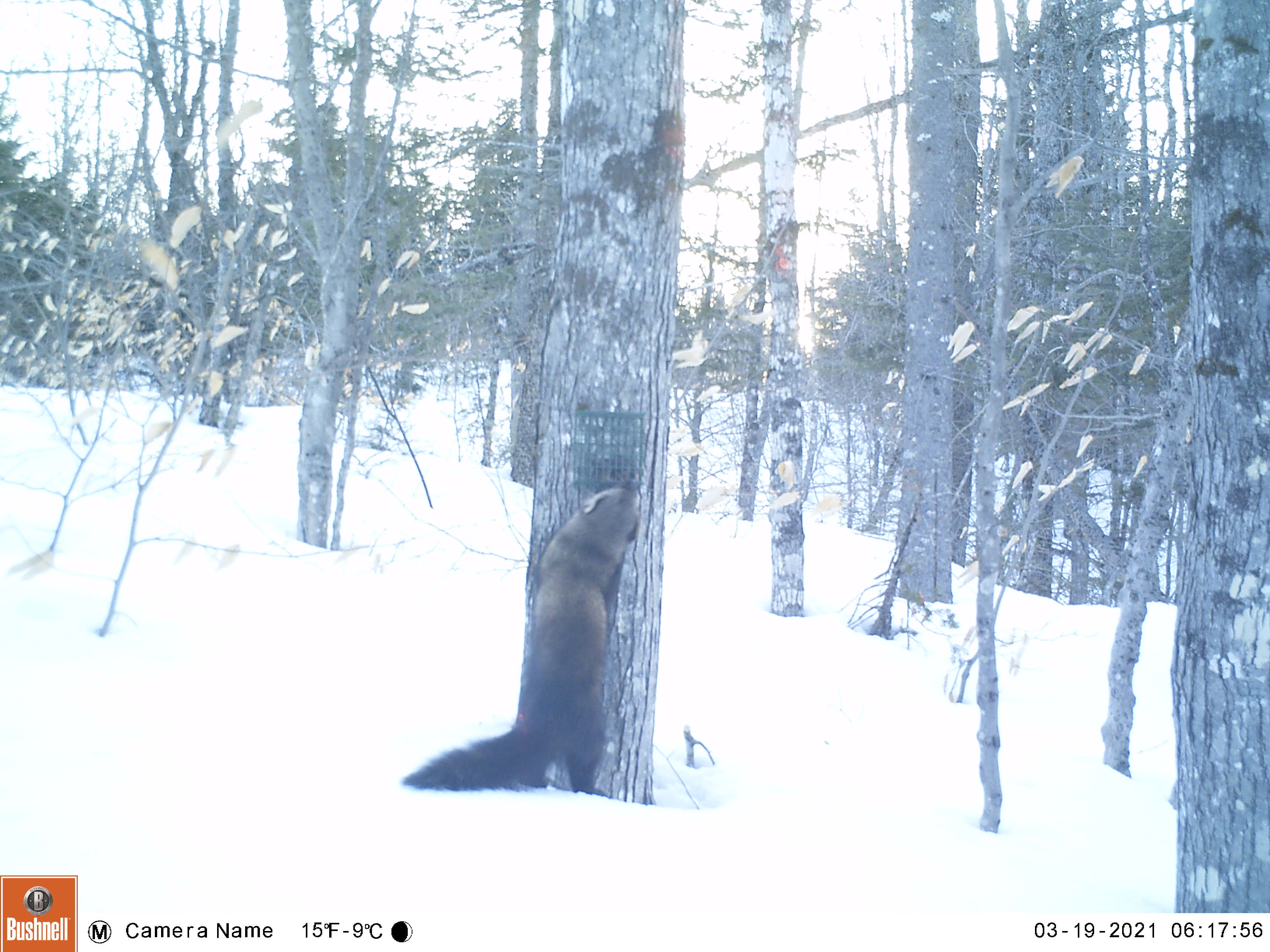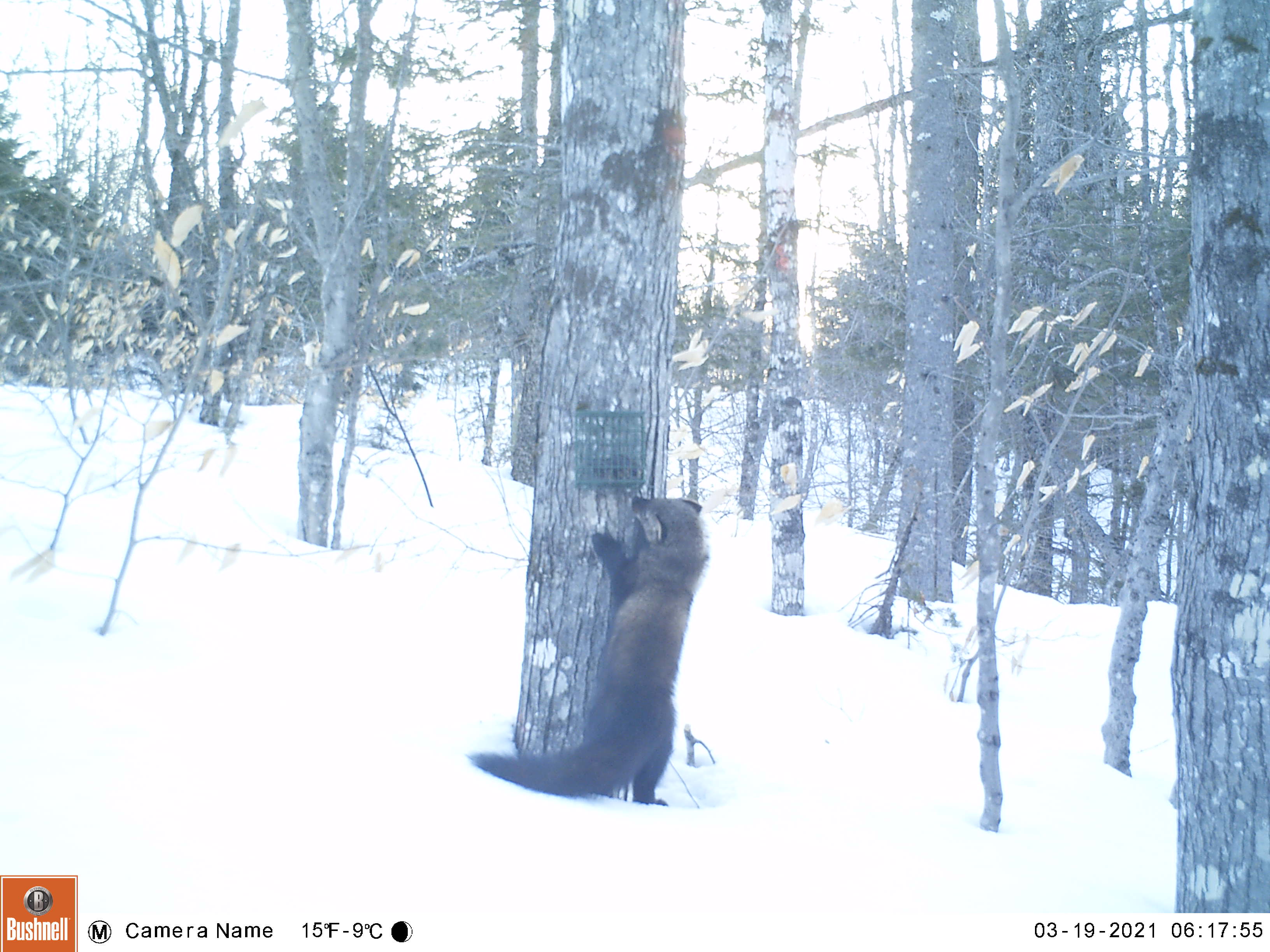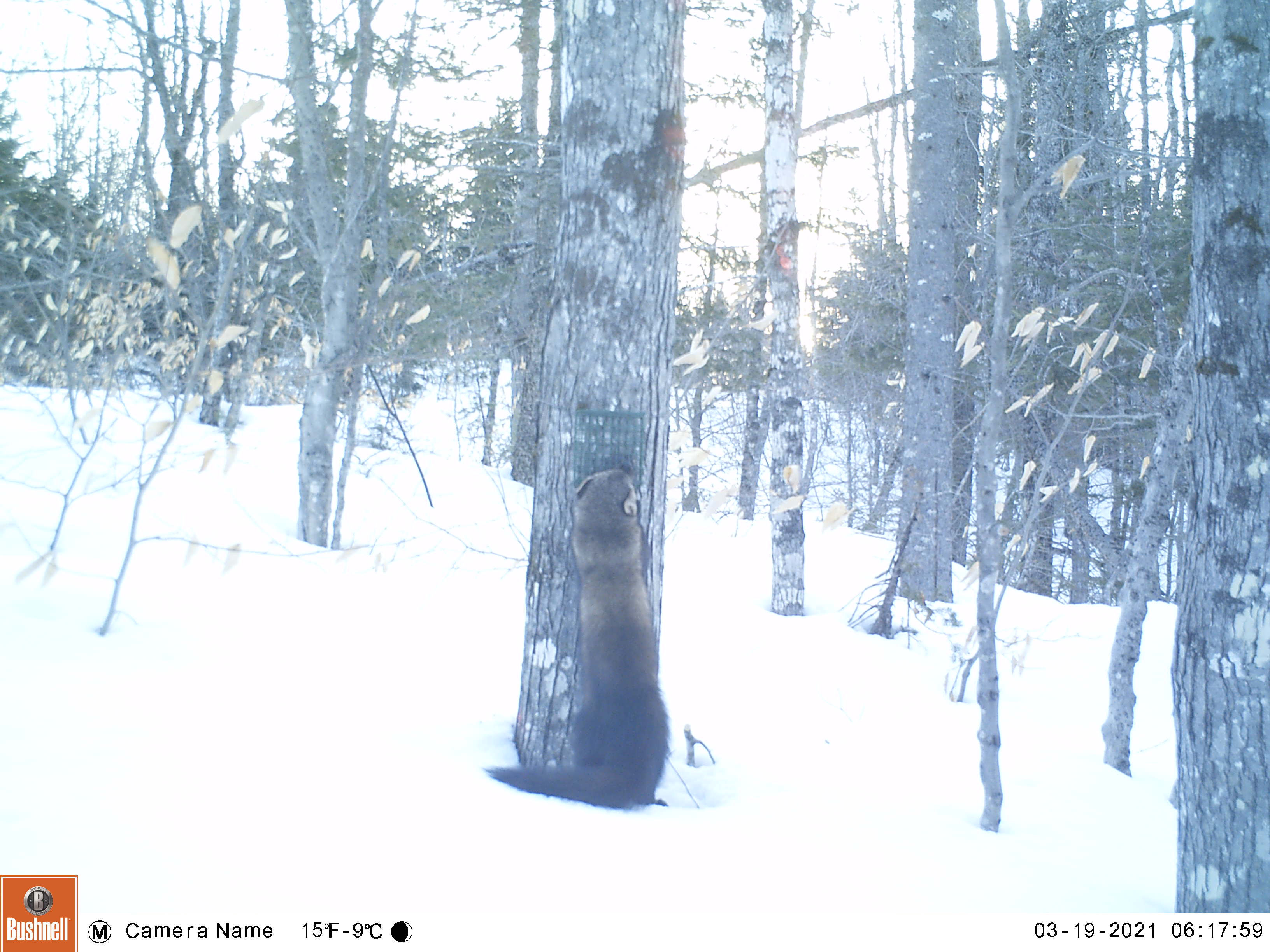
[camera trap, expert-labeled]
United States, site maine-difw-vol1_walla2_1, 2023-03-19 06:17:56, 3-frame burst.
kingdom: Animalia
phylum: Chordata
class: Mammalia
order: Carnivora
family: Mustelidae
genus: Pekania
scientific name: Pekania pennanti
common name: fisher